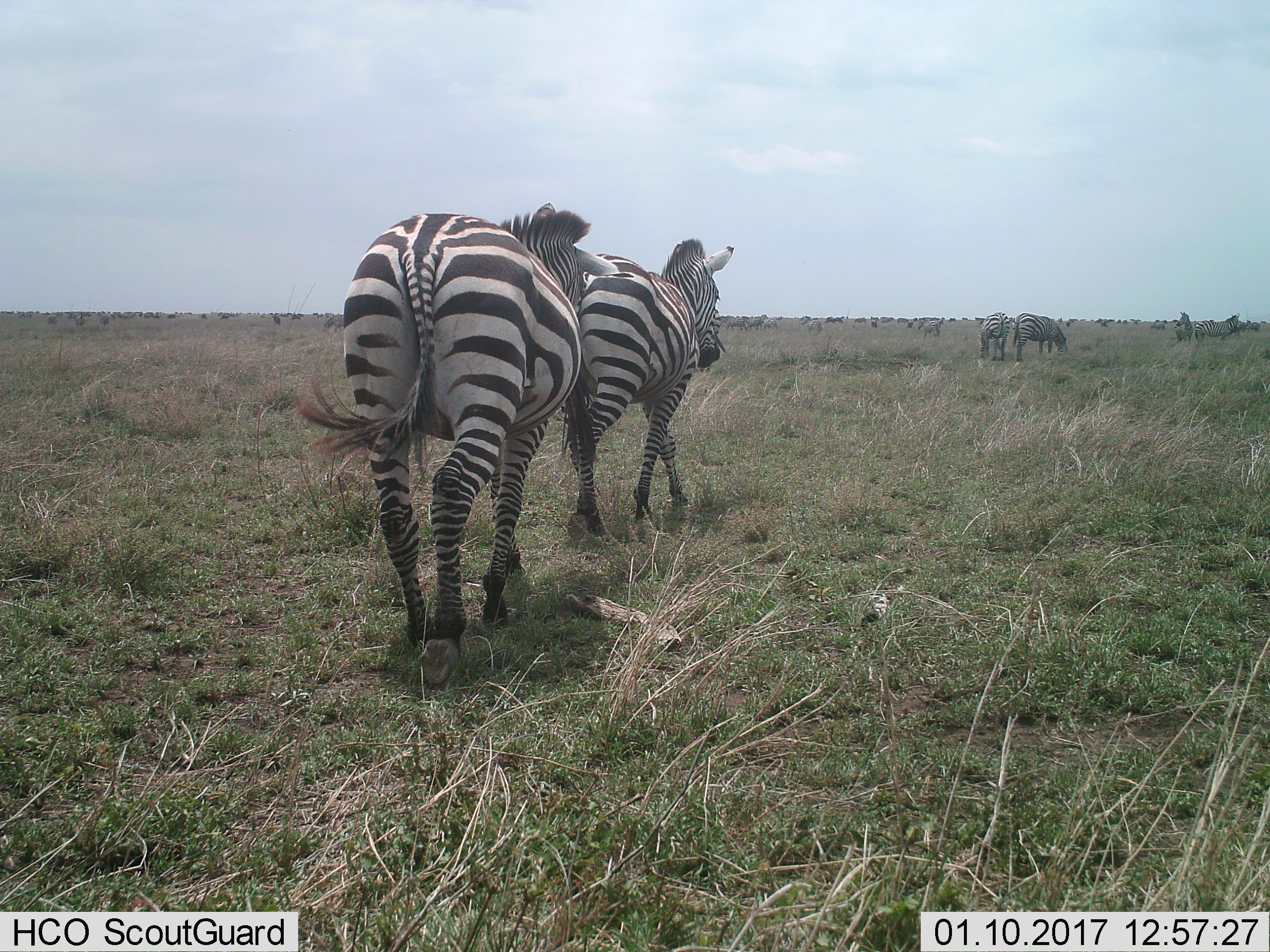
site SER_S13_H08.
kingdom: Animalia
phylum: Chordata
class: Mammalia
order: Perissodactyla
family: Equidae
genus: Equus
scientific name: Equus quagga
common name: plains zebra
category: zebraplains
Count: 11-50.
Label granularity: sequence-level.